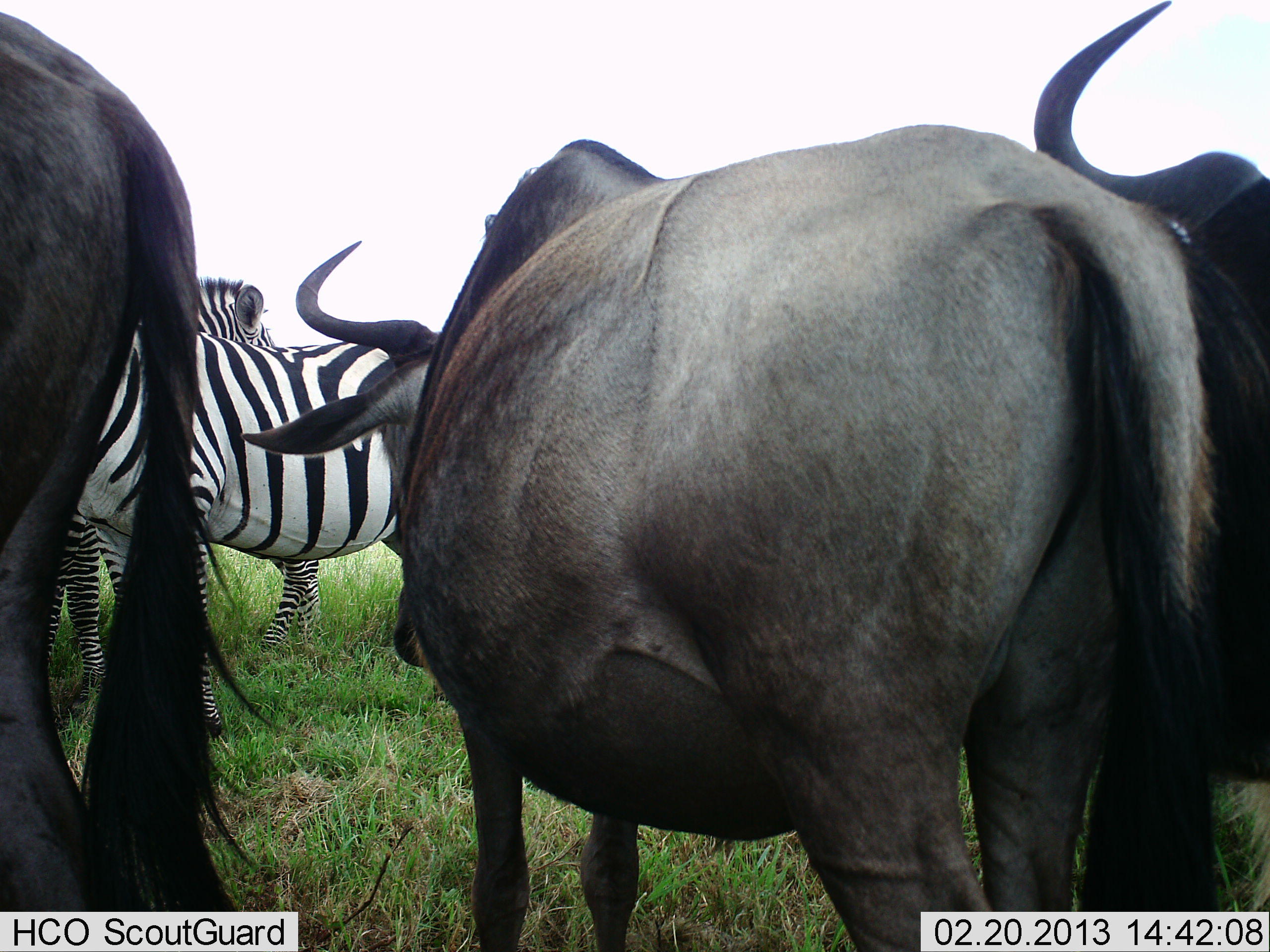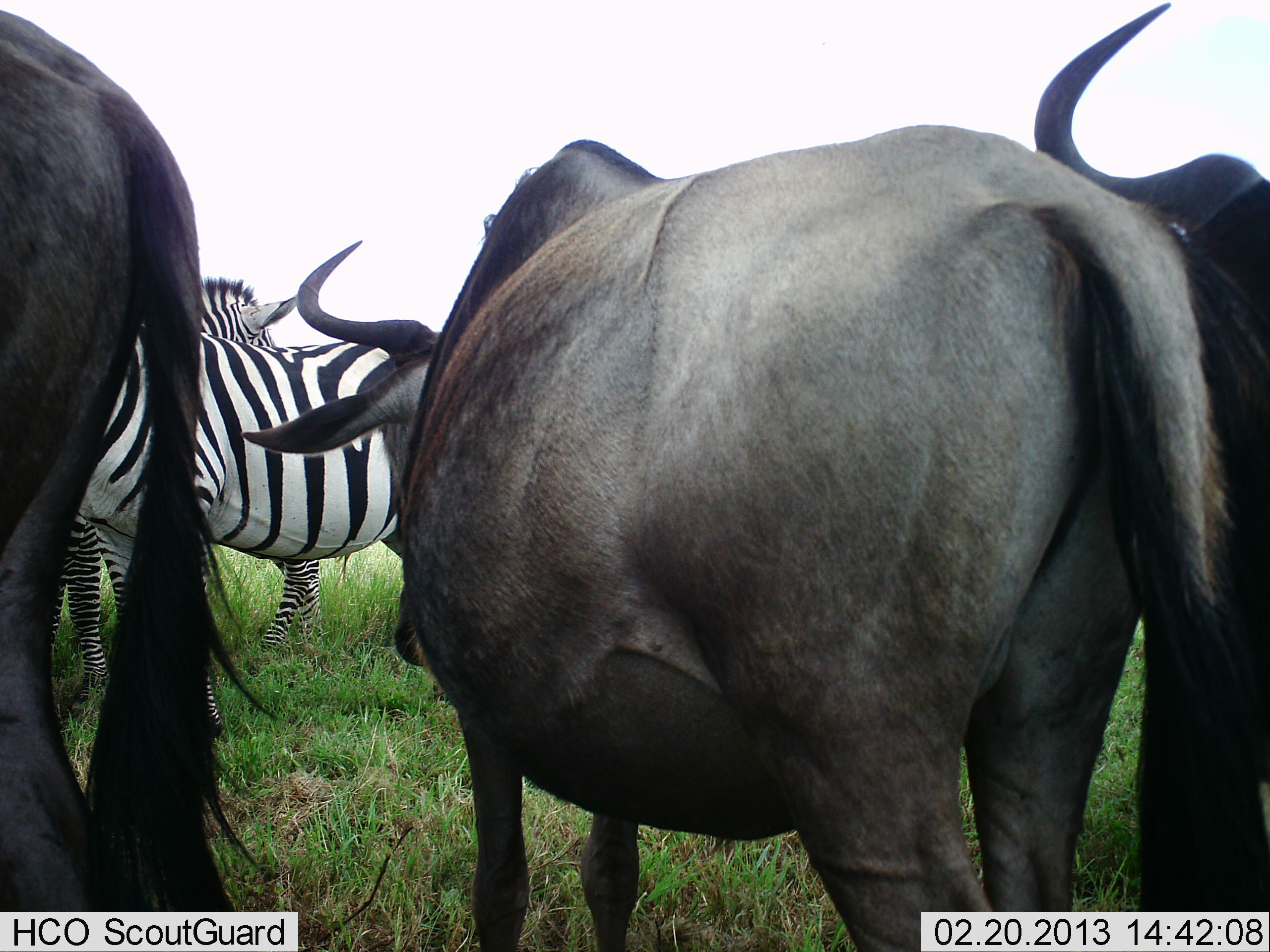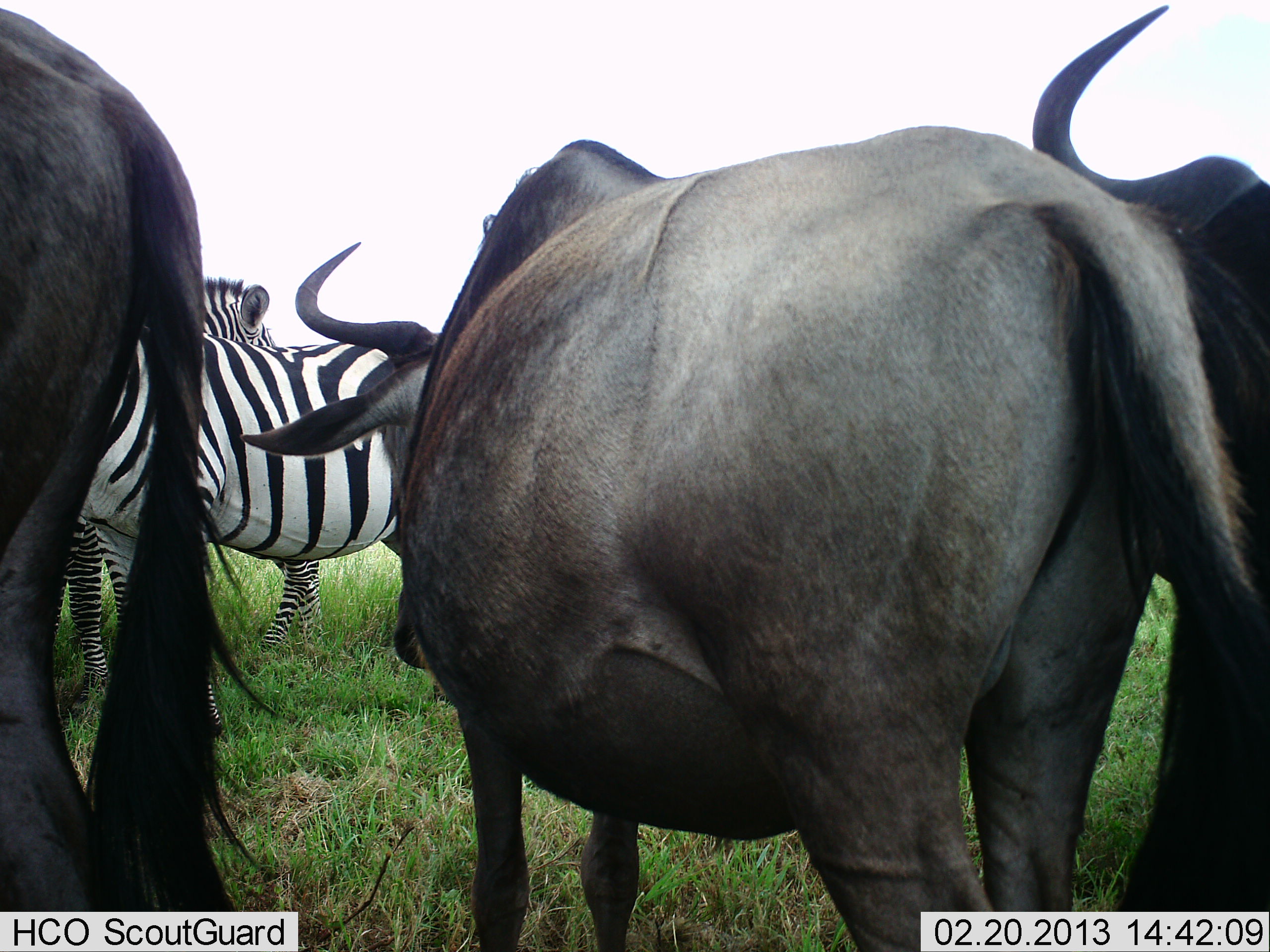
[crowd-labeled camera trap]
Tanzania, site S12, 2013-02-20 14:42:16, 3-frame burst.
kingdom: Animalia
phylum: Chordata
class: Mammalia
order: Artiodactyla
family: Bovidae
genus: Connochaetes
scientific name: Connochaetes taurinus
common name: blue wildebeest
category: wildebeest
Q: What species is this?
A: Wildebeest (blue wildebeest) (Connochaetes taurinus).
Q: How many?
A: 3.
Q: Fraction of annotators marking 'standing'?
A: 100%.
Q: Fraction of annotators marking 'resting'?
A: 0%.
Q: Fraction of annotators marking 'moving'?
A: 0%.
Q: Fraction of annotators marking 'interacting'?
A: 0%.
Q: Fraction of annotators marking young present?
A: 0%.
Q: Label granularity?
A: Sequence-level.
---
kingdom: Animalia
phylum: Chordata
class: Mammalia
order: Perissodactyla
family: Equidae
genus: Equus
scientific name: Equus quagga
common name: plains zebra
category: zebra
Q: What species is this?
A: Zebra (plains zebra) (Equus quagga).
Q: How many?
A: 2.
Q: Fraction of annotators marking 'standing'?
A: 96%.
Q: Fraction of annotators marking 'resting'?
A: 4%.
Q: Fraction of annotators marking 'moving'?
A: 4%.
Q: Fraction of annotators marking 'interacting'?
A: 0%.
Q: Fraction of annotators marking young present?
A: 0%.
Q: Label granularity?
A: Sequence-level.